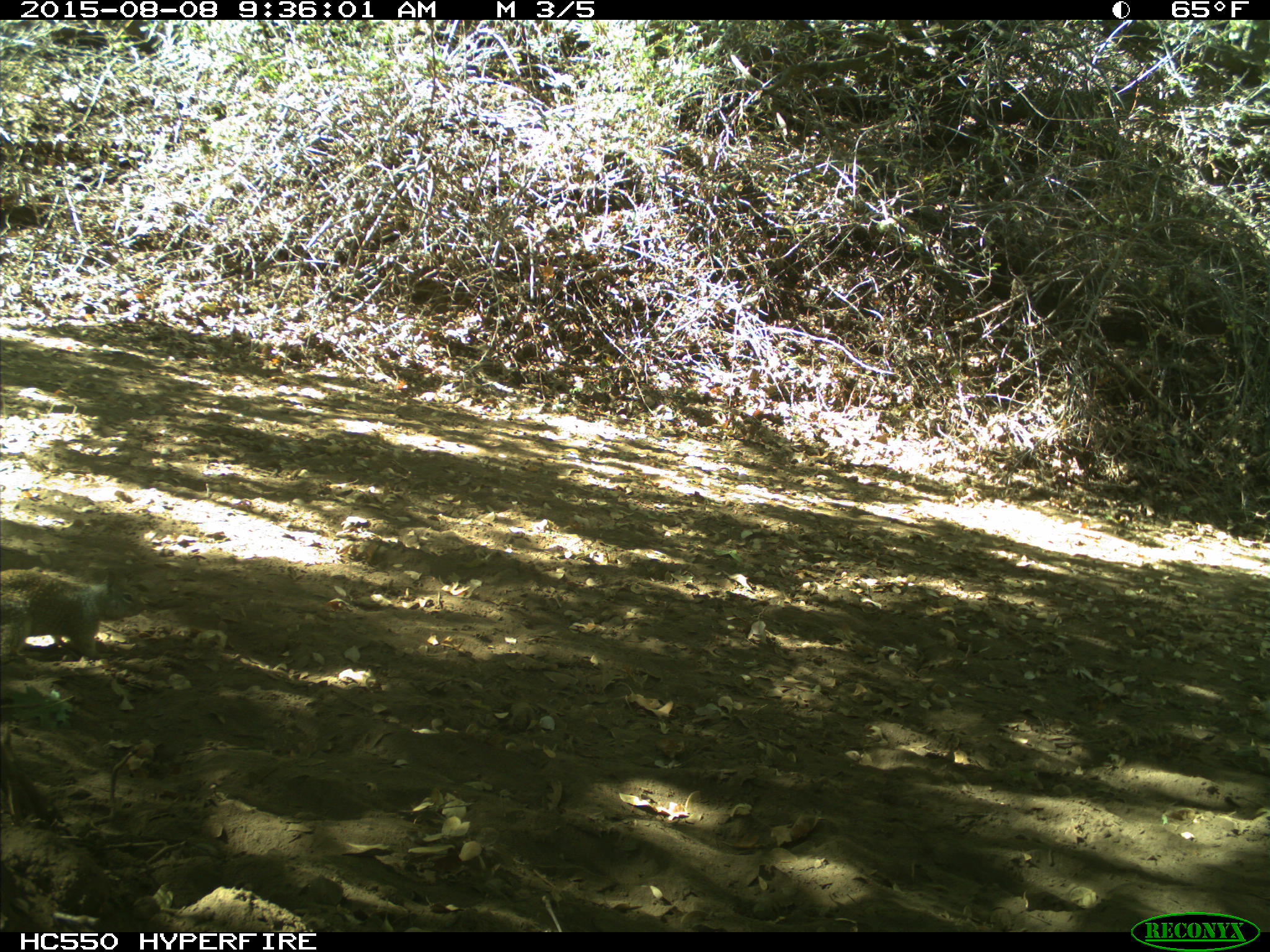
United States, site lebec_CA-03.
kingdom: Animalia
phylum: Chordata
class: Mammalia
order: Rodentia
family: Sciuridae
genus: Otospermophilus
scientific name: Otospermophilus beecheyi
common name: california ground squirrel